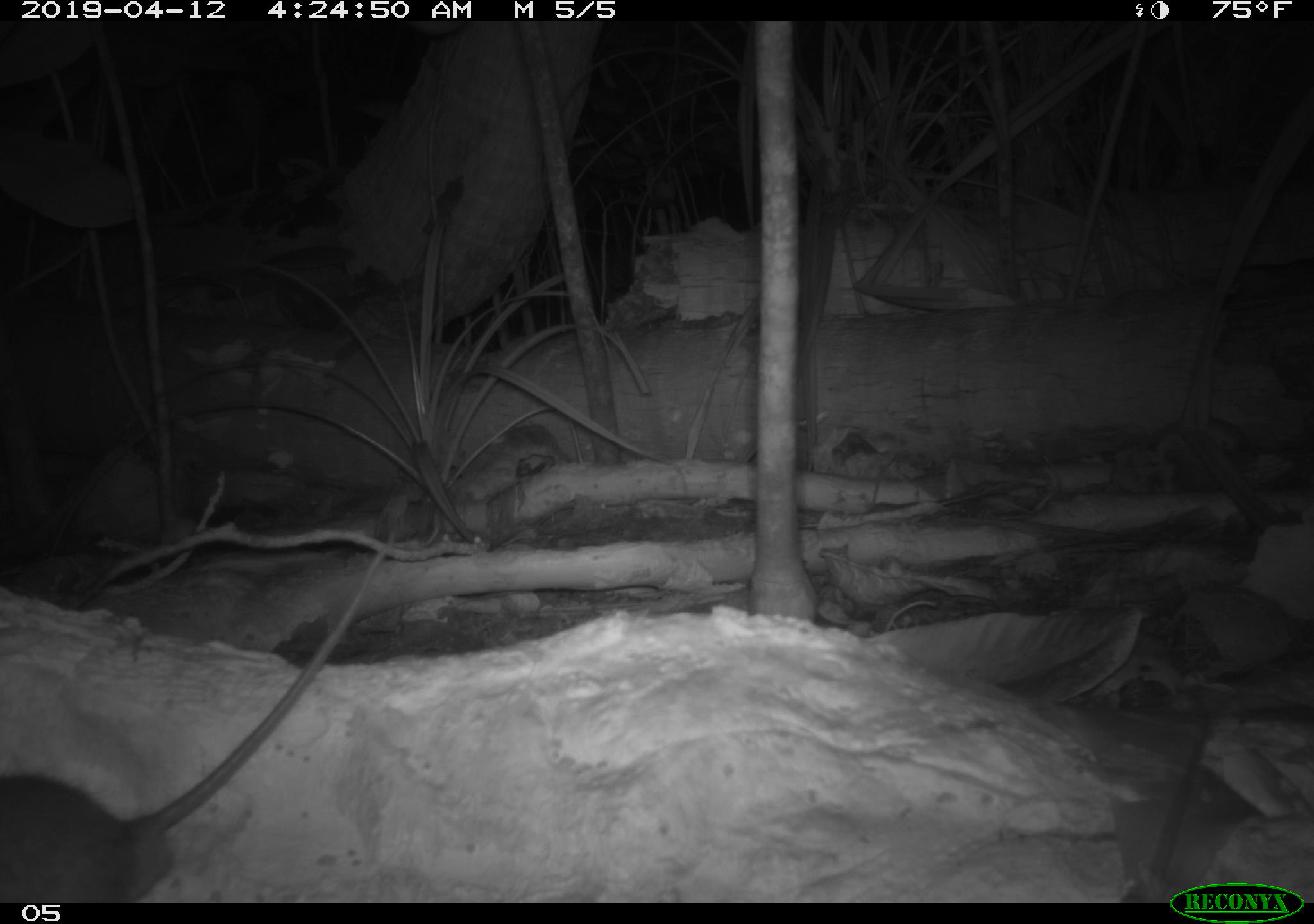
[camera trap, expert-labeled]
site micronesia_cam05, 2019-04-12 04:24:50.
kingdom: Animalia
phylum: Chordata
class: Mammalia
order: Rodentia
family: Muridae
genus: Rattus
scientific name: Rattus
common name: rat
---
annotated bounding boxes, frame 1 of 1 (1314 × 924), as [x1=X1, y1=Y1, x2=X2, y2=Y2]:
rat: [x1=0, y1=531, x2=389, y2=916]